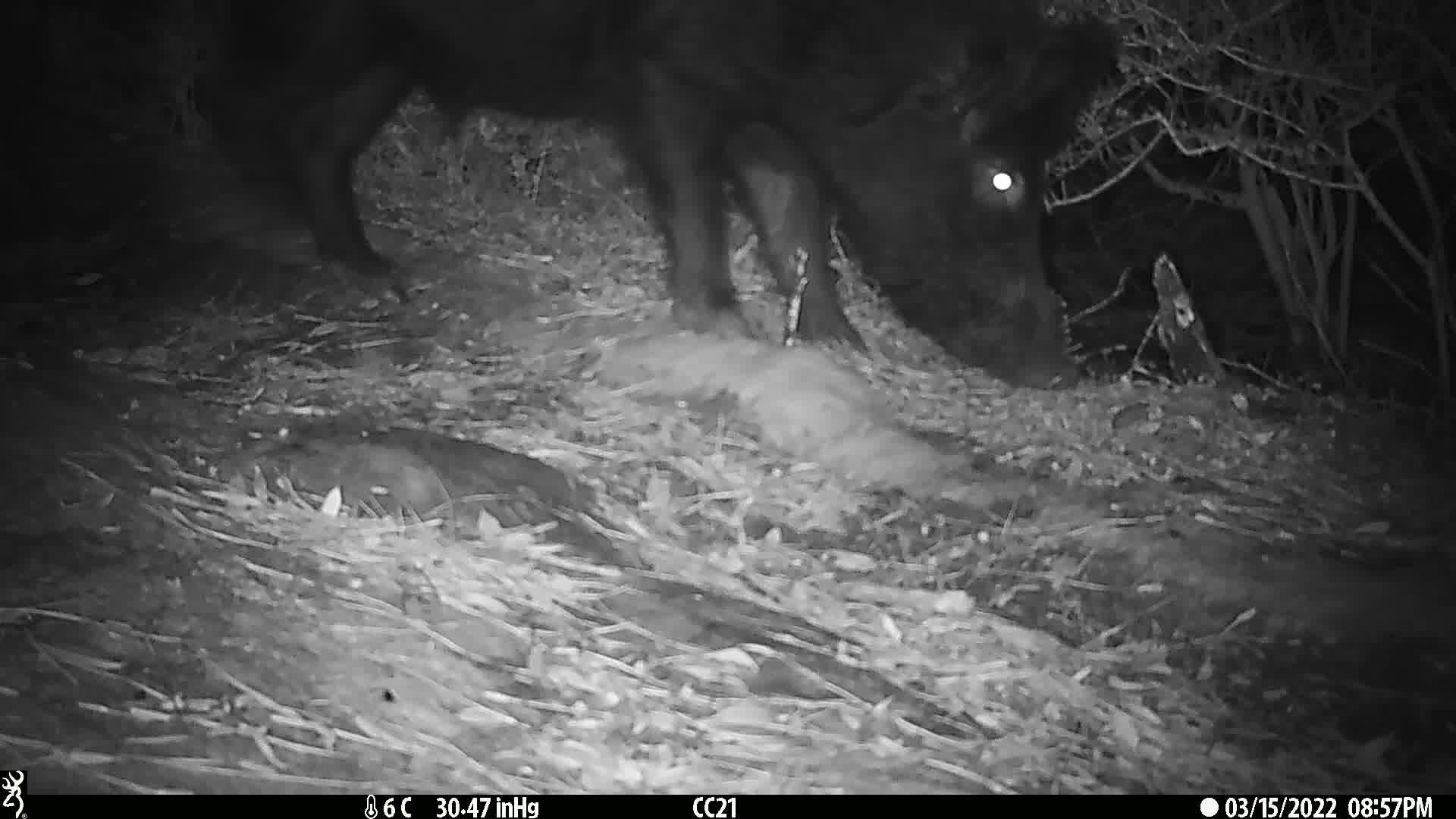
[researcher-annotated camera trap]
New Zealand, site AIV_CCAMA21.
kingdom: Animalia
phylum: Chordata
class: Mammalia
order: Artiodactyla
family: Suidae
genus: Sus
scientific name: Sus scrofa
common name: pig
Pig (Sus scrofa).